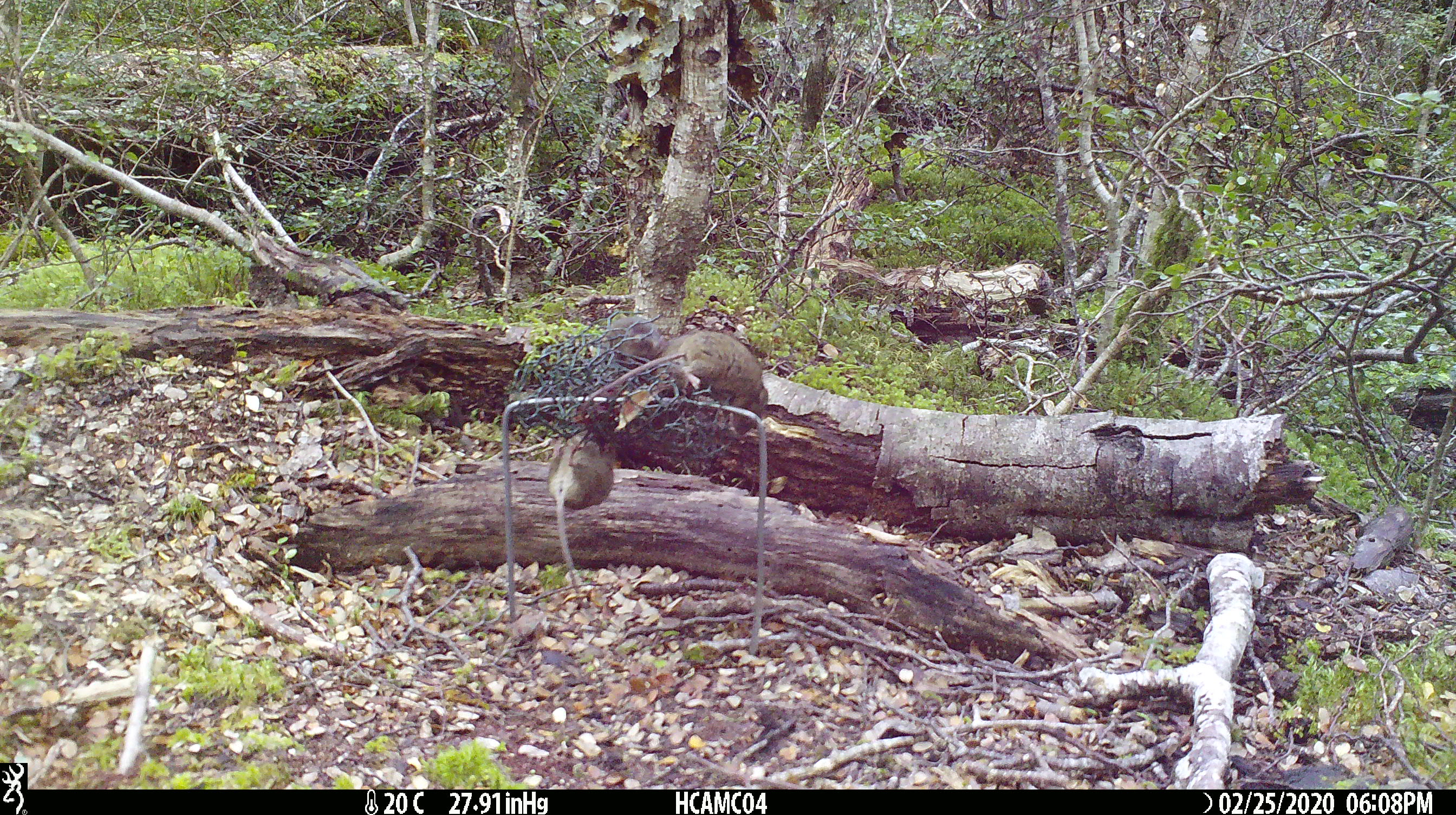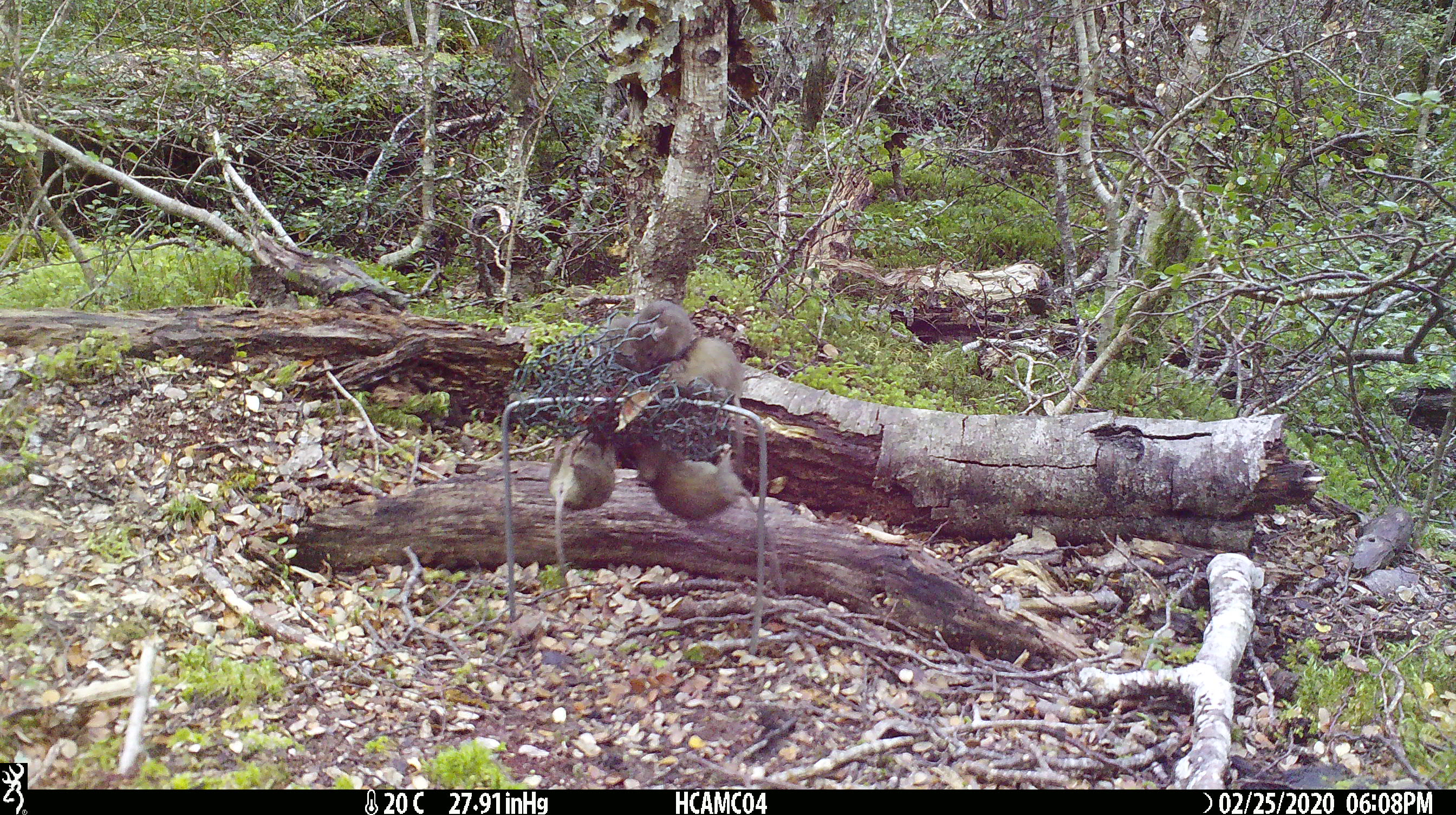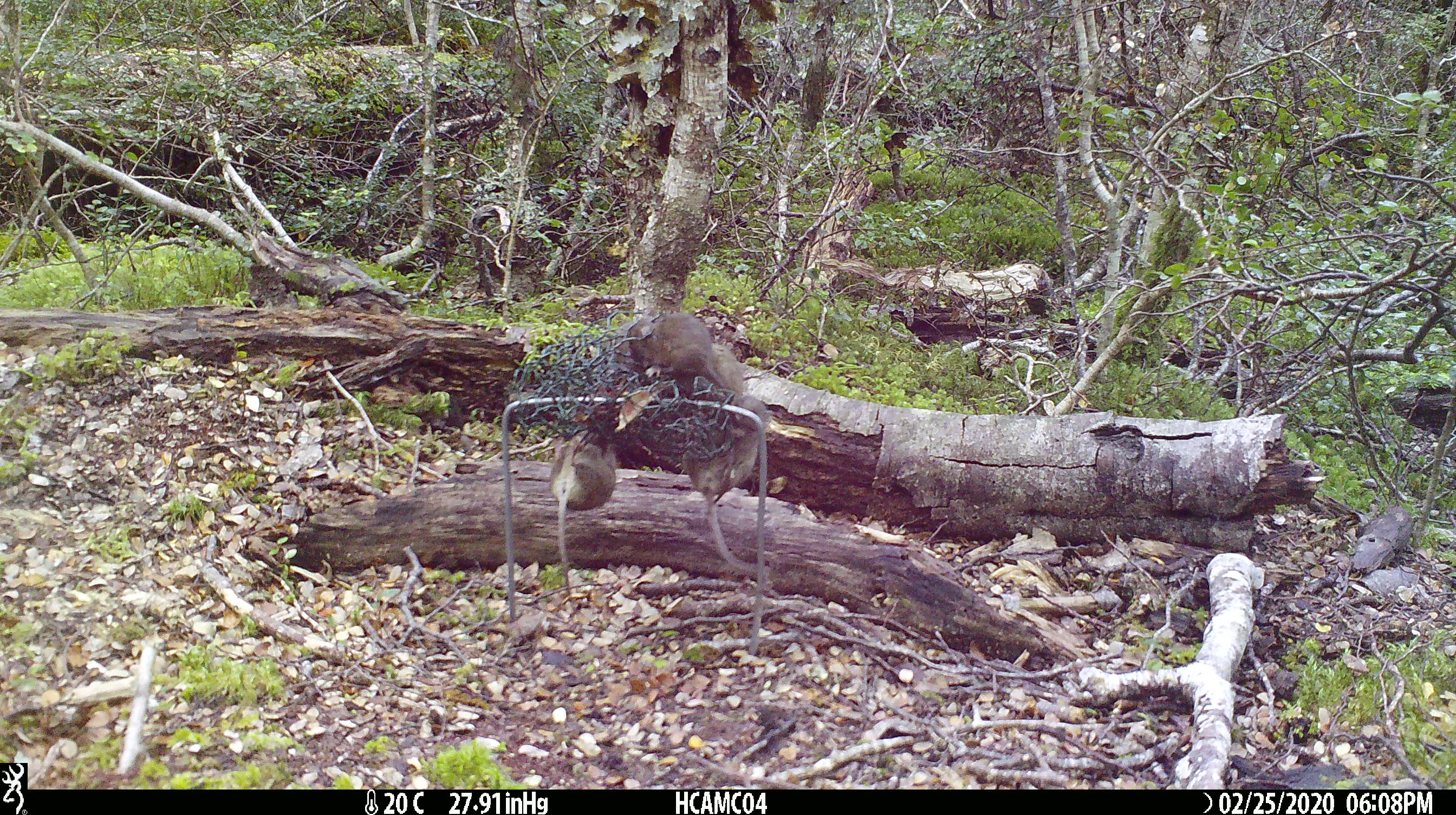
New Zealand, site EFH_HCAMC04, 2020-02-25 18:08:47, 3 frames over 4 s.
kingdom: Animalia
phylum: Chordata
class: Mammalia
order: Rodentia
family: Muridae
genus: Mus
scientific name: Mus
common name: mouse